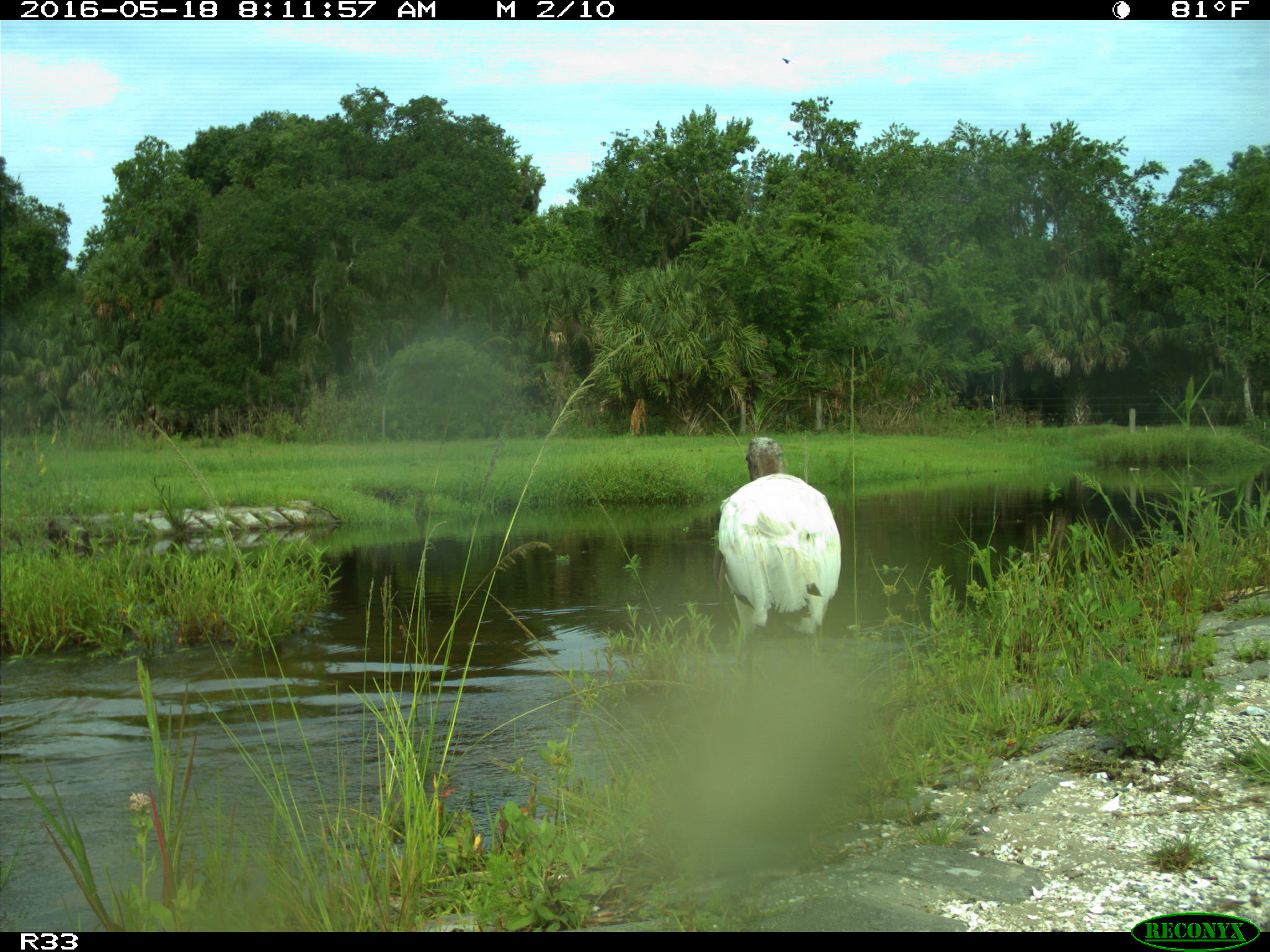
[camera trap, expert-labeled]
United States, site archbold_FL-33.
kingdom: Animalia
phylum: Chordata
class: Aves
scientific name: Aves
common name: birds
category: unidentified bird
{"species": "unidentified bird (birds) (Aves)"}